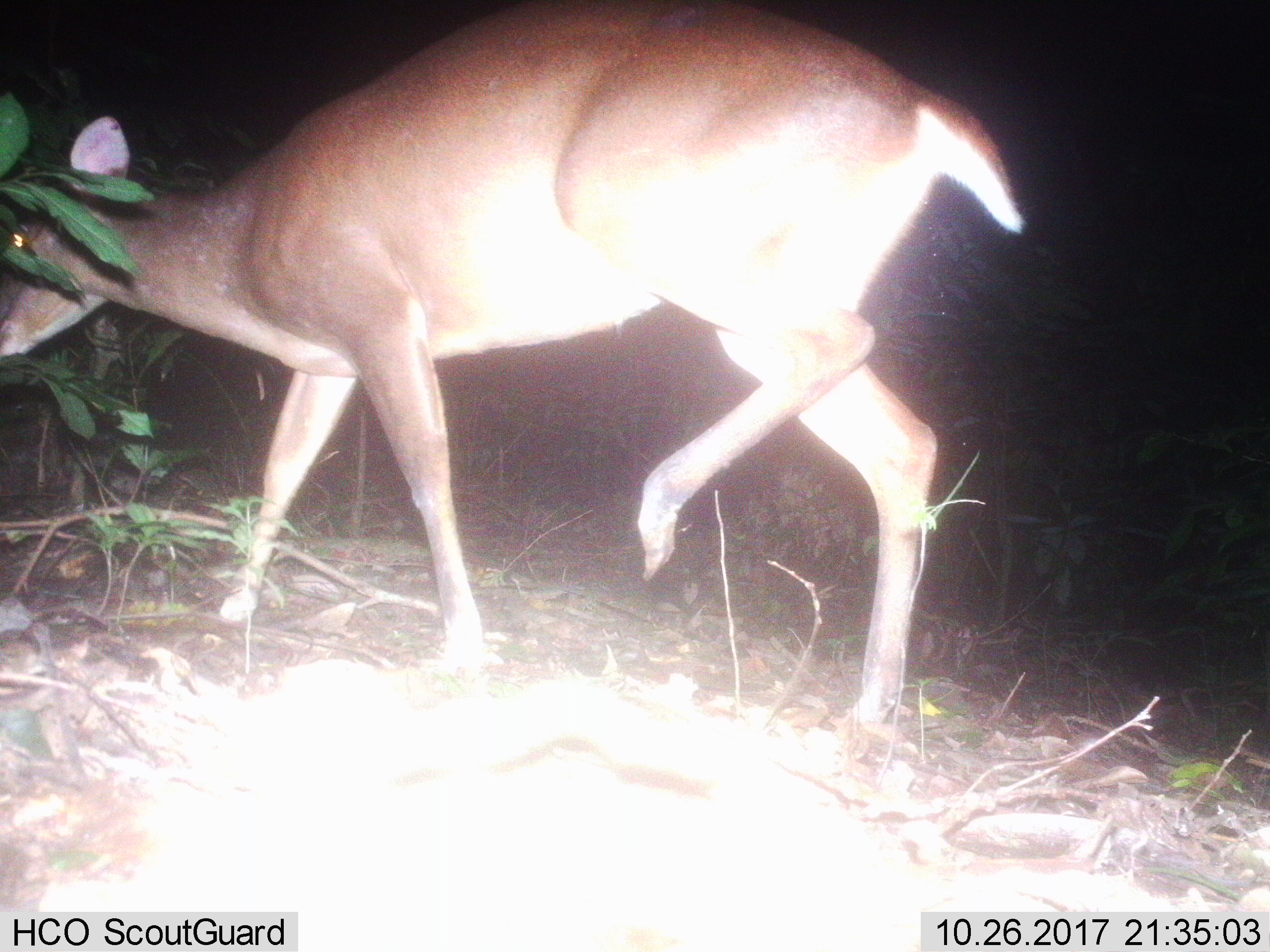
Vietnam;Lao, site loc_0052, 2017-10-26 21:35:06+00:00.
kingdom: Animalia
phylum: Chordata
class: Mammalia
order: Artiodactyla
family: Cervidae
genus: Muntiacus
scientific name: Muntiacus vuquangensis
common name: large-antlered muntjac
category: large antlered muntjac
Large antlered muntjac (large-antlered muntjac) (Muntiacus vuquangensis). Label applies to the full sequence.